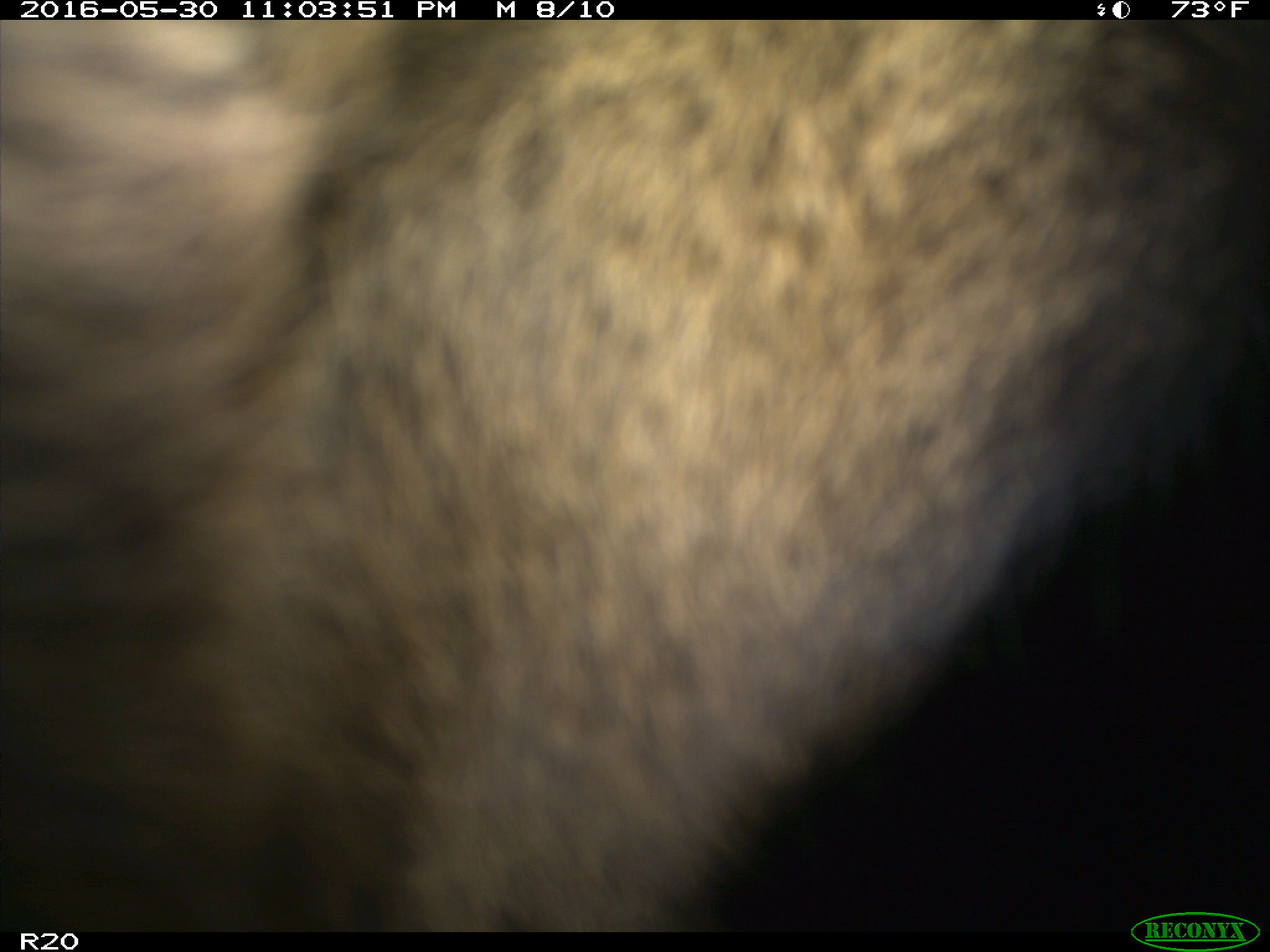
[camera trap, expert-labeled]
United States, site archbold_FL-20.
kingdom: Animalia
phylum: Chordata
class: Mammalia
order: Artiodactyla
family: Bovidae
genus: Bos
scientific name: Bos taurus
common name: domestic cow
Bos taurus (domestic cow).